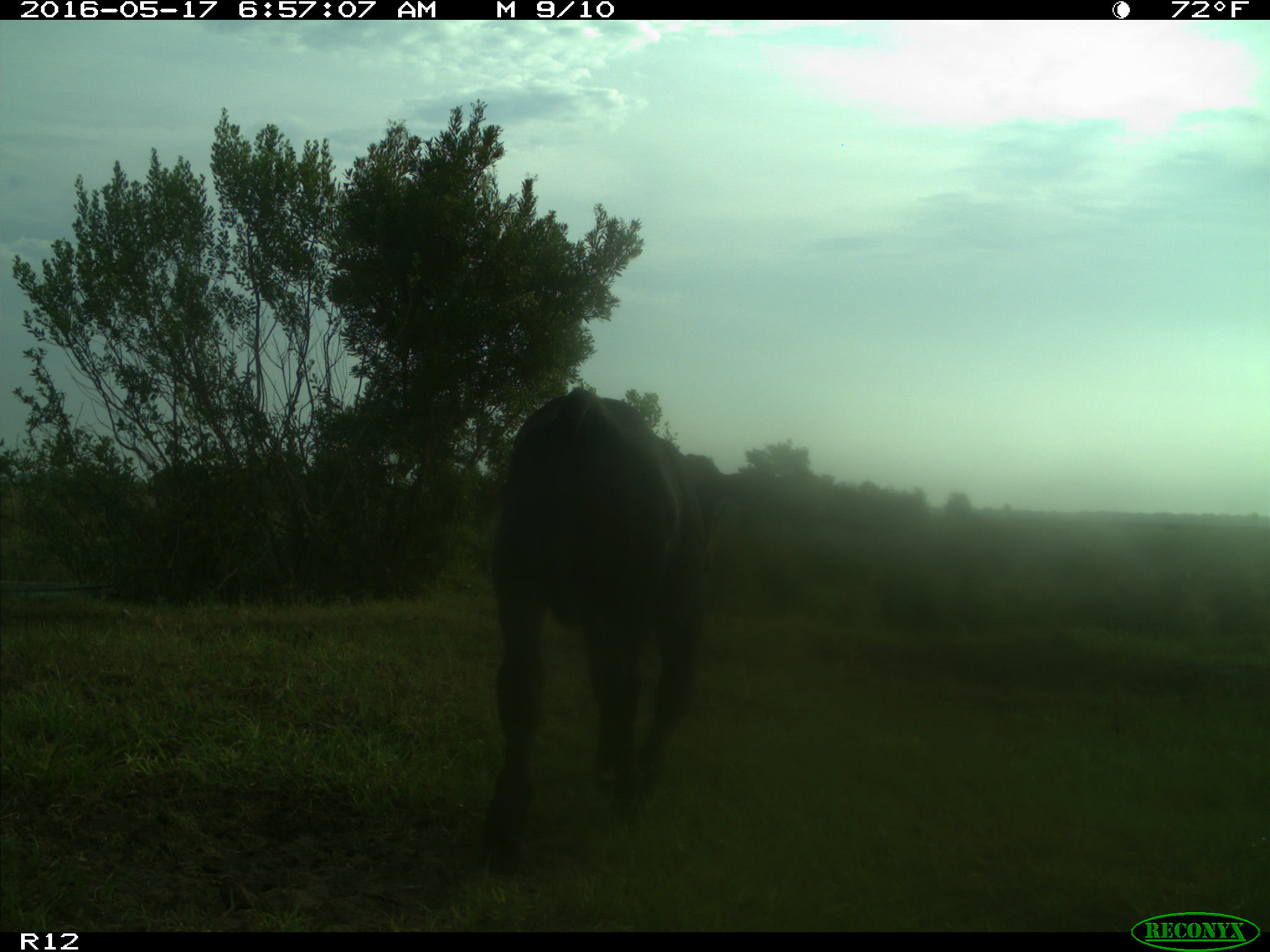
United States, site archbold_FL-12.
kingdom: Animalia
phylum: Chordata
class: Mammalia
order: Artiodactyla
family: Bovidae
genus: Bos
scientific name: Bos taurus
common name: domestic cow